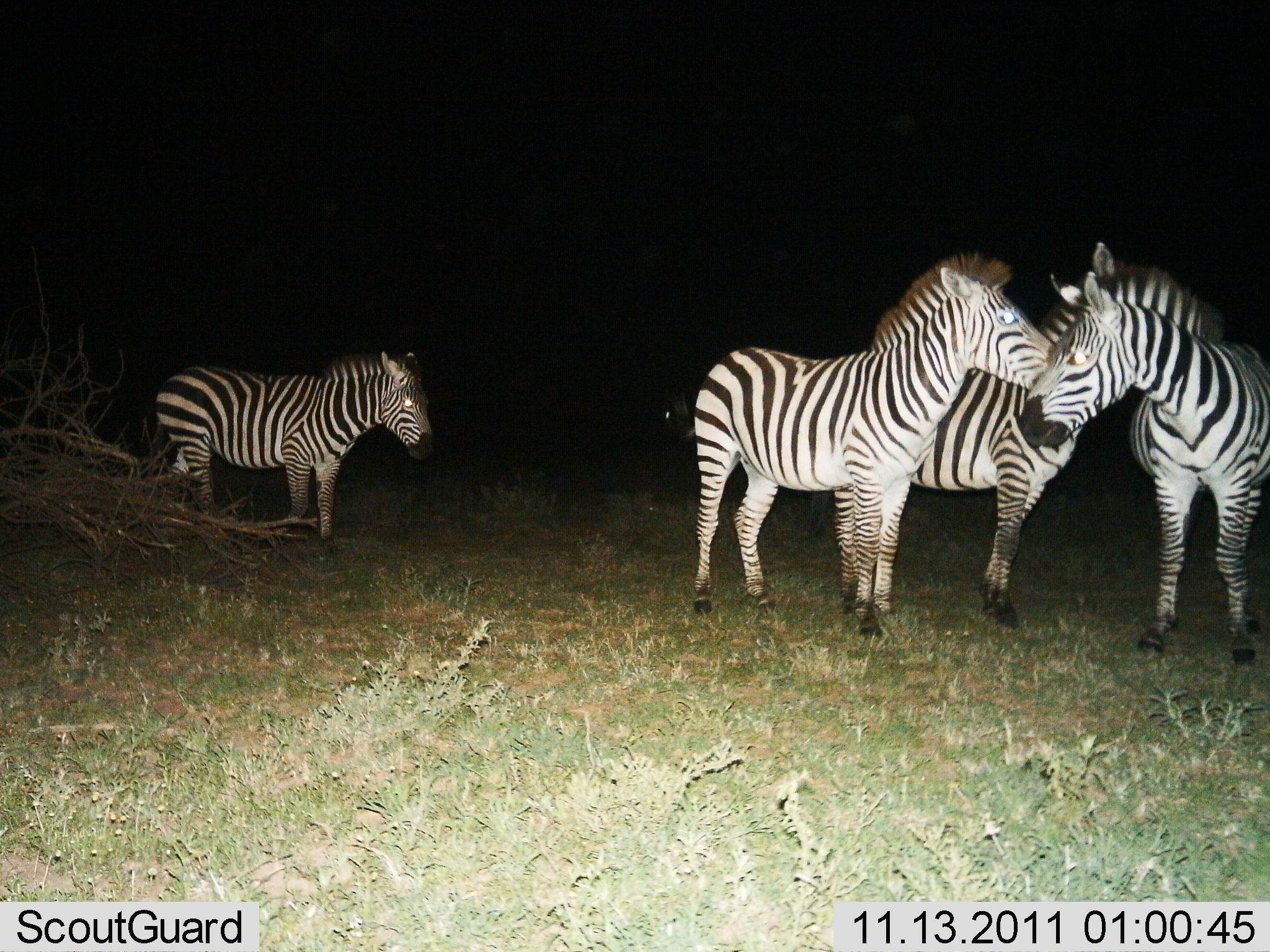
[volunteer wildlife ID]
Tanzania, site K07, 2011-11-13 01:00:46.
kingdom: Animalia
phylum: Chordata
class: Mammalia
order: Perissodactyla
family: Equidae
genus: Equus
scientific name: Equus quagga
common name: plains zebra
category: zebra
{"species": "zebra (plains zebra) (Equus quagga)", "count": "4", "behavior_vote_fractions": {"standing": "91%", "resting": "9%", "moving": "9%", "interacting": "27%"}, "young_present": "0%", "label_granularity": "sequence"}